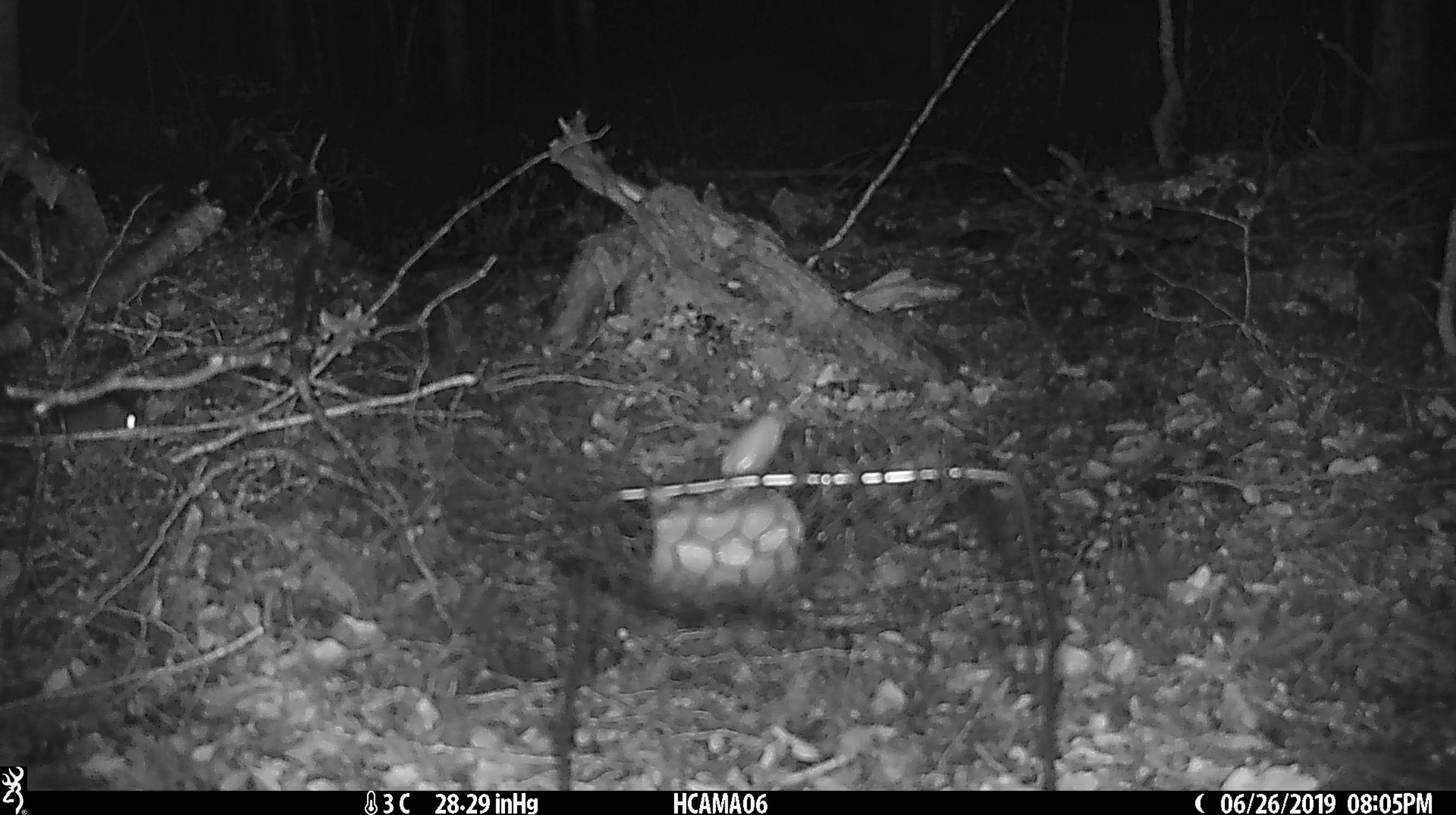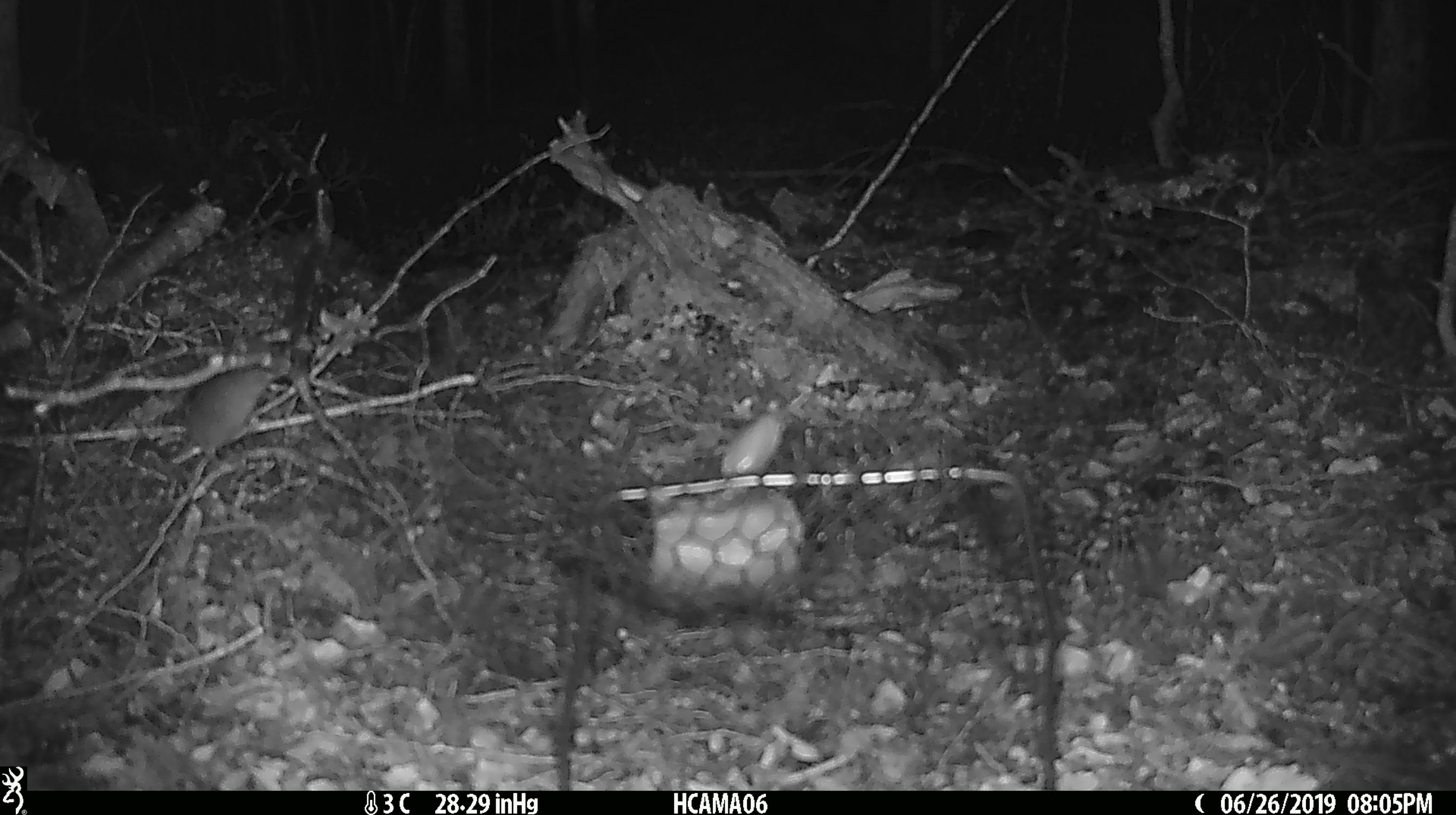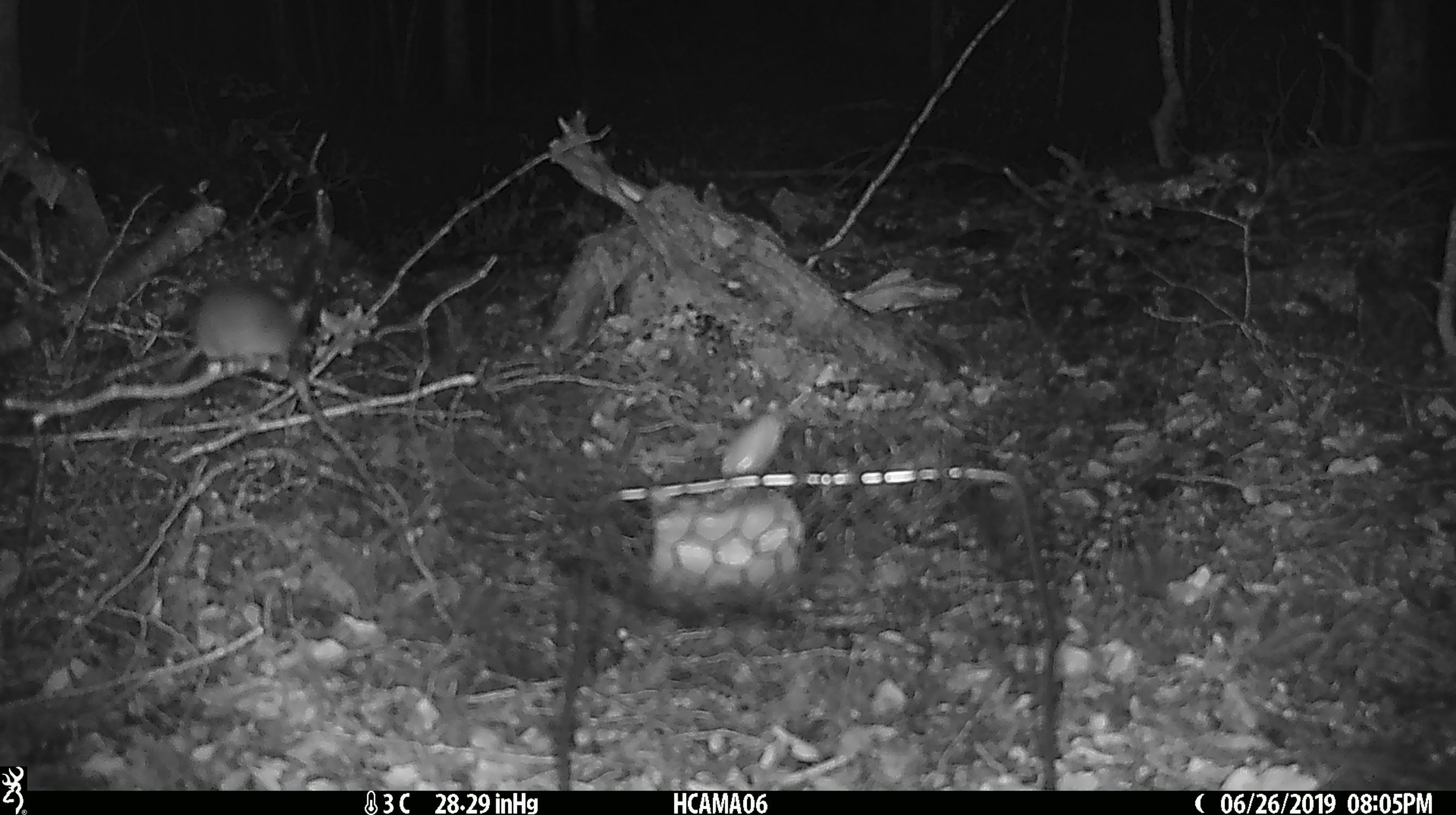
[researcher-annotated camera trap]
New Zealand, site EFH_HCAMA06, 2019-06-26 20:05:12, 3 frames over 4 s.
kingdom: Animalia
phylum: Chordata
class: Mammalia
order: Rodentia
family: Muridae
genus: Mus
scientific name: Mus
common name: mouse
Mouse (Mus).